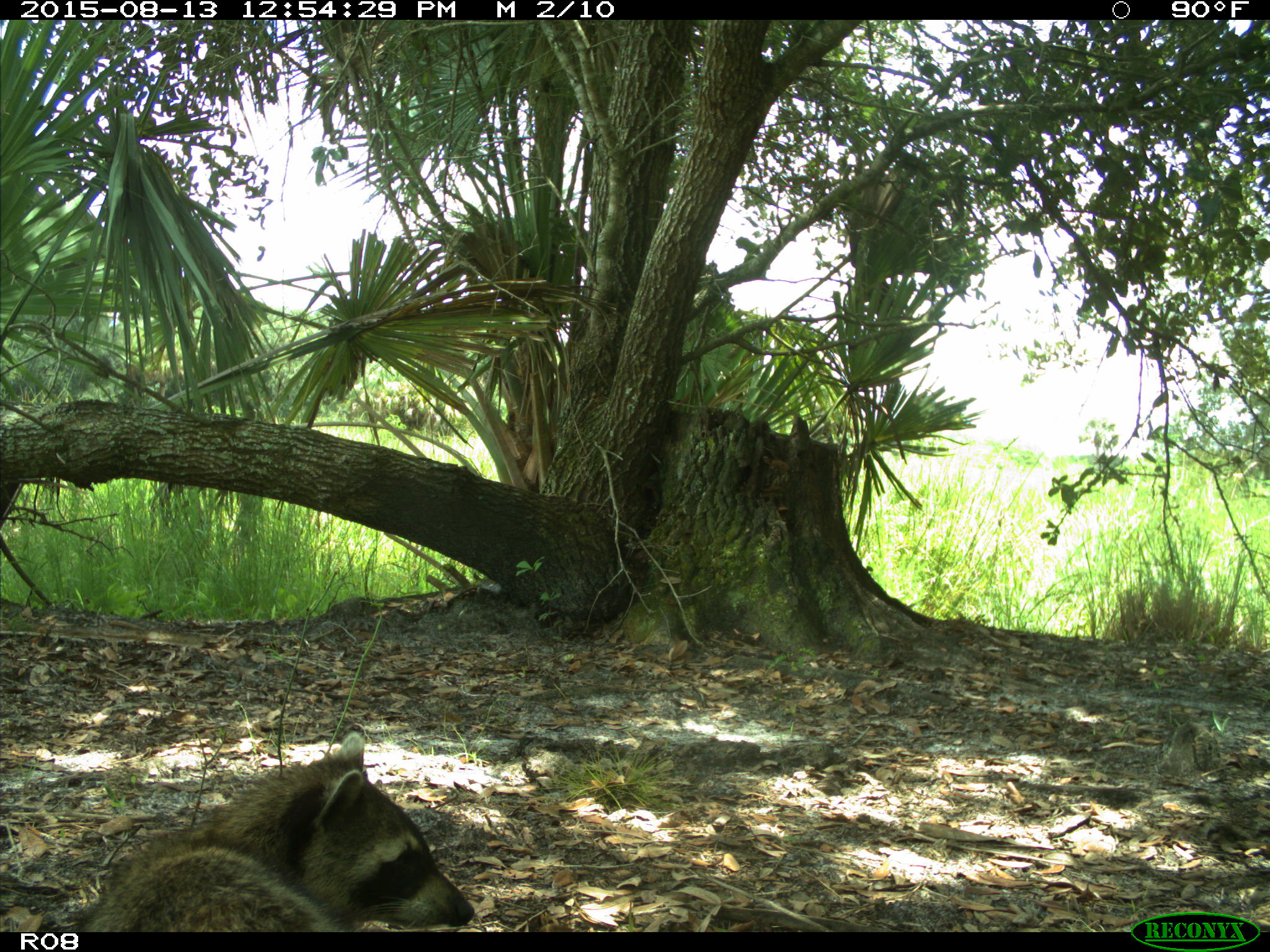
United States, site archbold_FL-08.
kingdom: Animalia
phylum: Chordata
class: Mammalia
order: Carnivora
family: Procyonidae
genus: Procyon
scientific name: Procyon lotor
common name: common raccoon